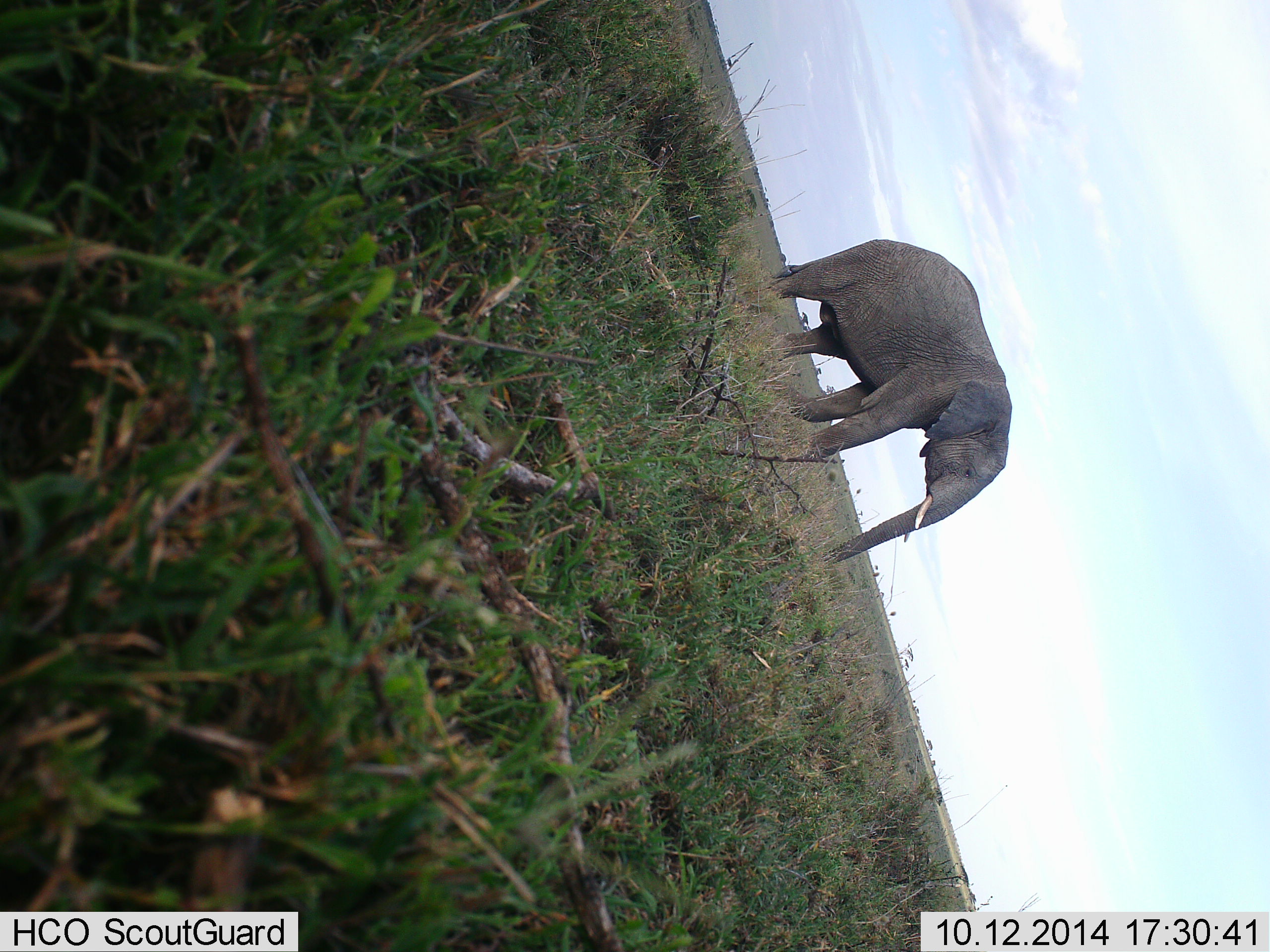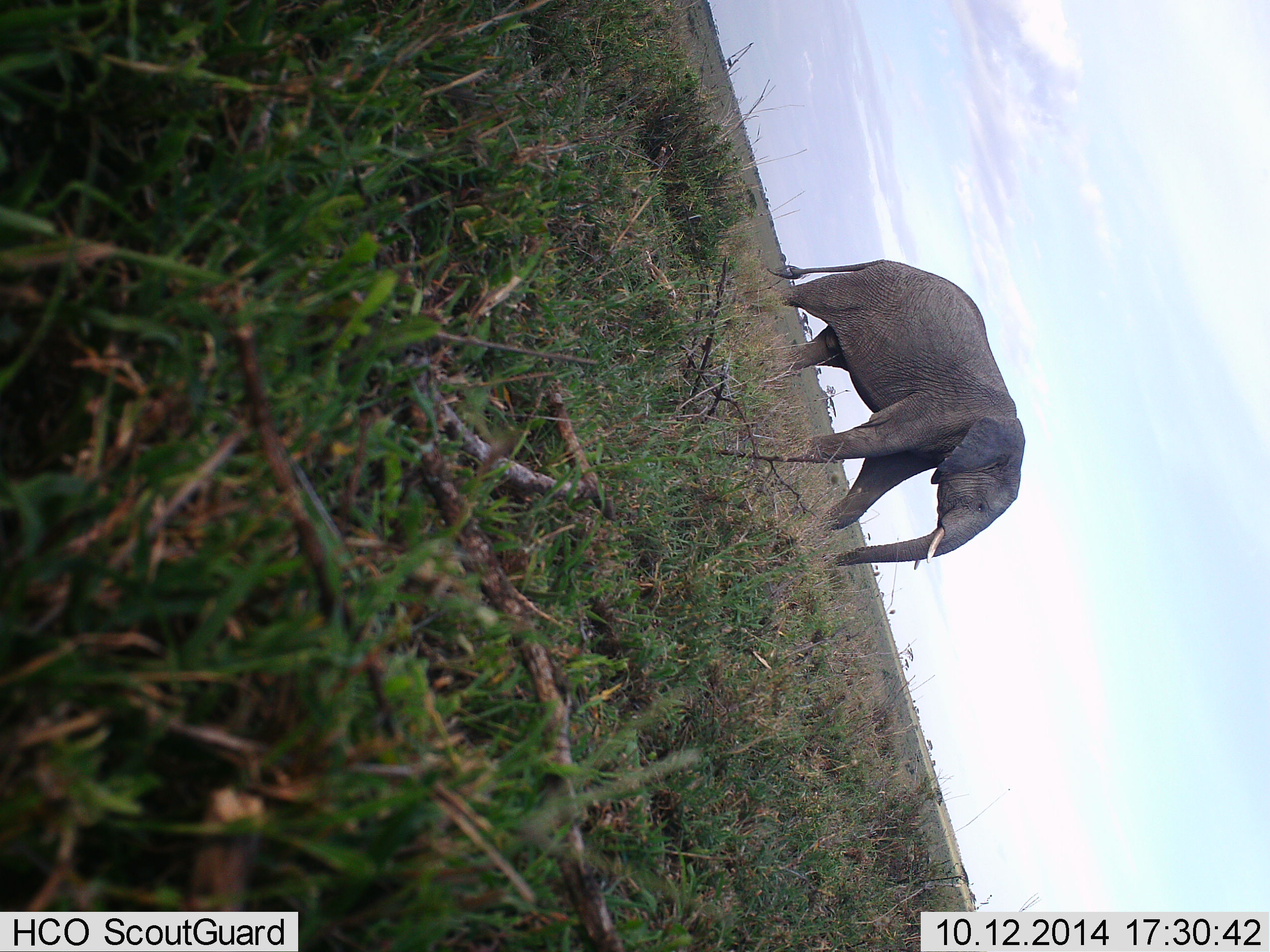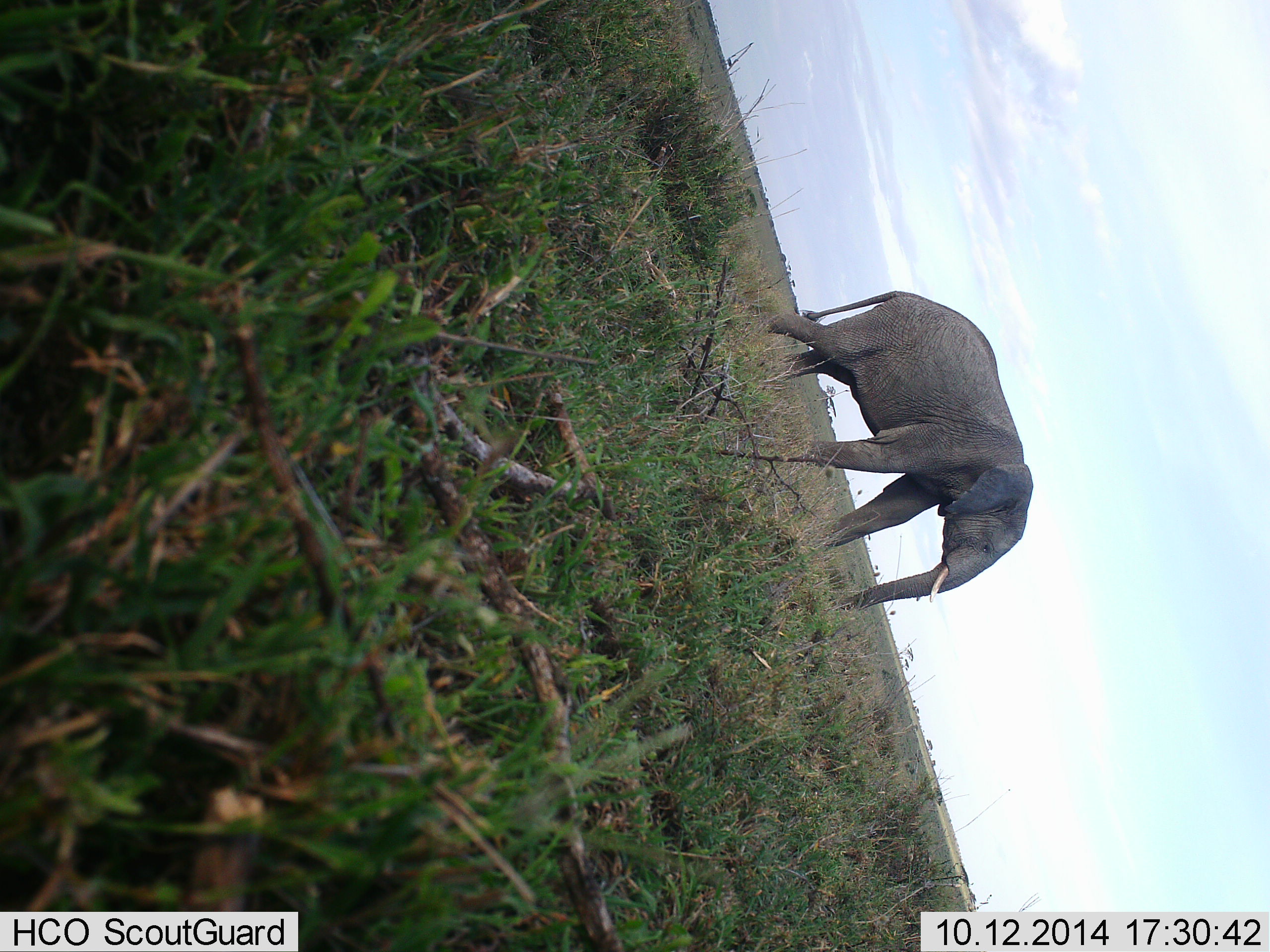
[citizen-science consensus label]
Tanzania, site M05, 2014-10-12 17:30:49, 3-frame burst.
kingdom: Animalia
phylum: Chordata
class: Mammalia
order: Proboscidea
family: Elephantidae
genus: Loxodonta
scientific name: Loxodonta africana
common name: african bush elephant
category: elephant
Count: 1.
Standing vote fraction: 0%.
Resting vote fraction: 0%.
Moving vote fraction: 80%.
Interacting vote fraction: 0%.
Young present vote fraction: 0%.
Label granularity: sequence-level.